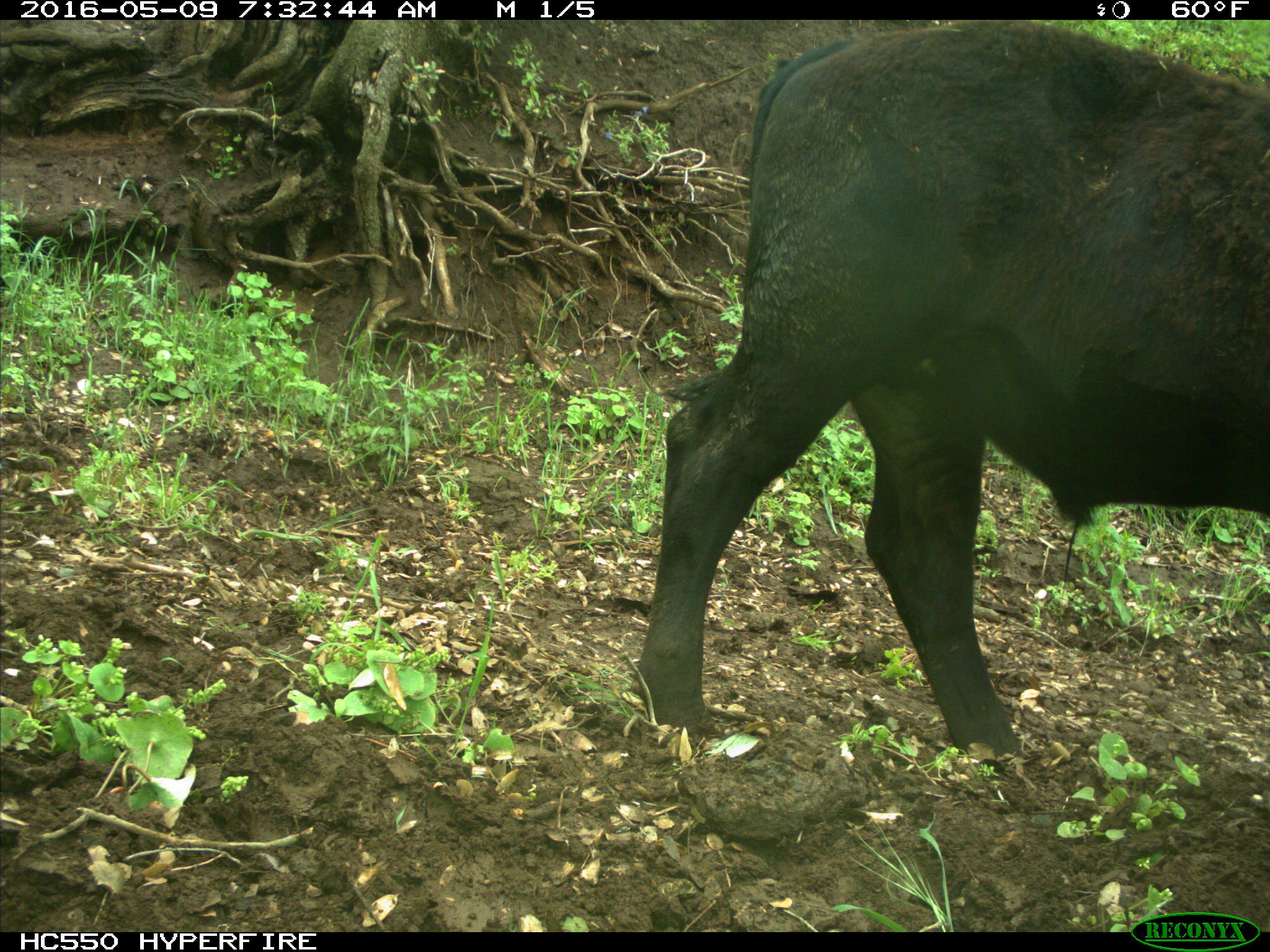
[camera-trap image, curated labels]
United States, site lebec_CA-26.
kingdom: Animalia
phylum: Chordata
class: Mammalia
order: Artiodactyla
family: Bovidae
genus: Bos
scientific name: Bos taurus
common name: domestic cow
Bos taurus (domestic cow).